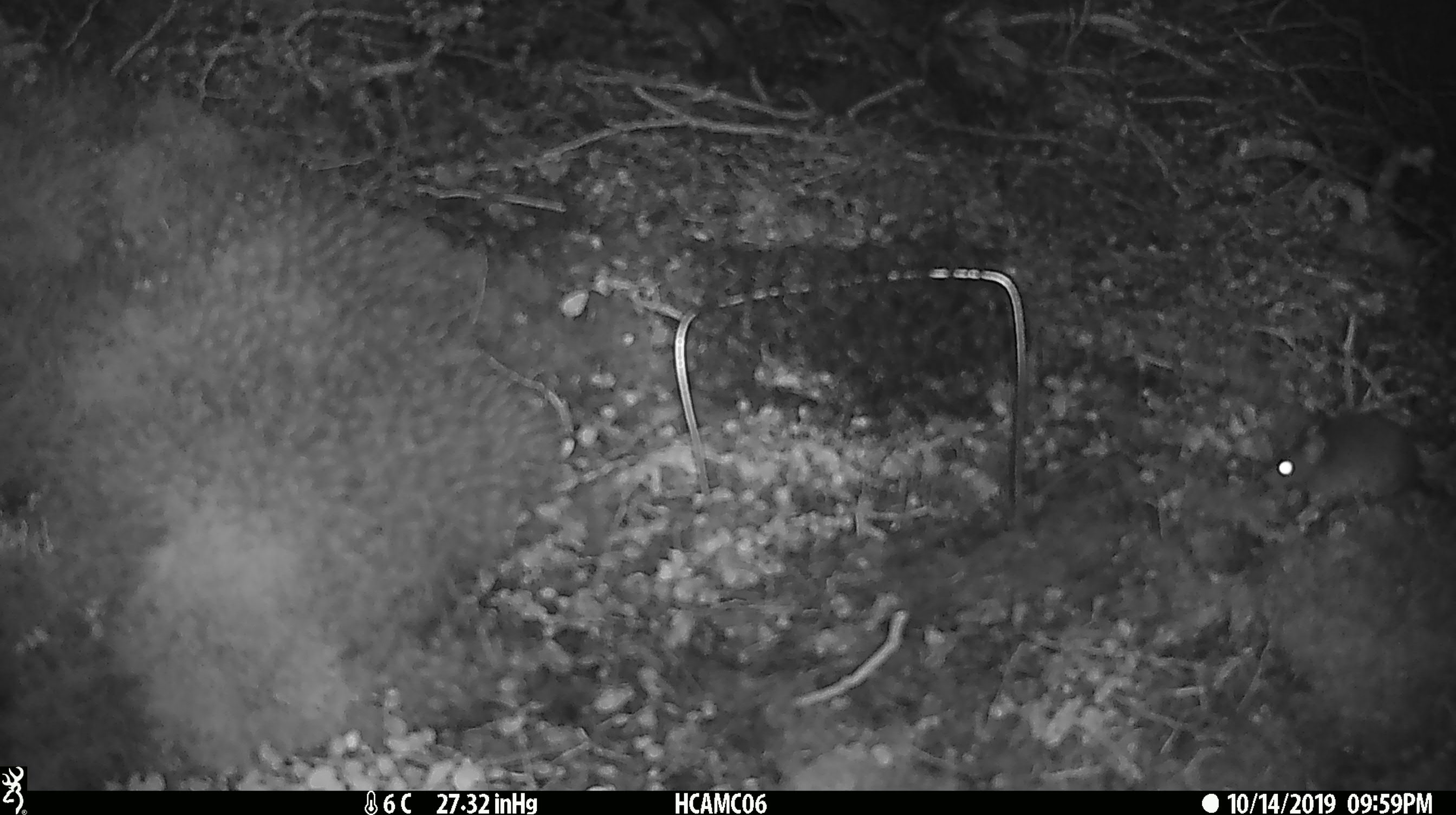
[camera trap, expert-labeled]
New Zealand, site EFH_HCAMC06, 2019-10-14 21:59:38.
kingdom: Animalia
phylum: Chordata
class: Mammalia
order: Rodentia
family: Muridae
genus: Mus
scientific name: Mus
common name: mouse